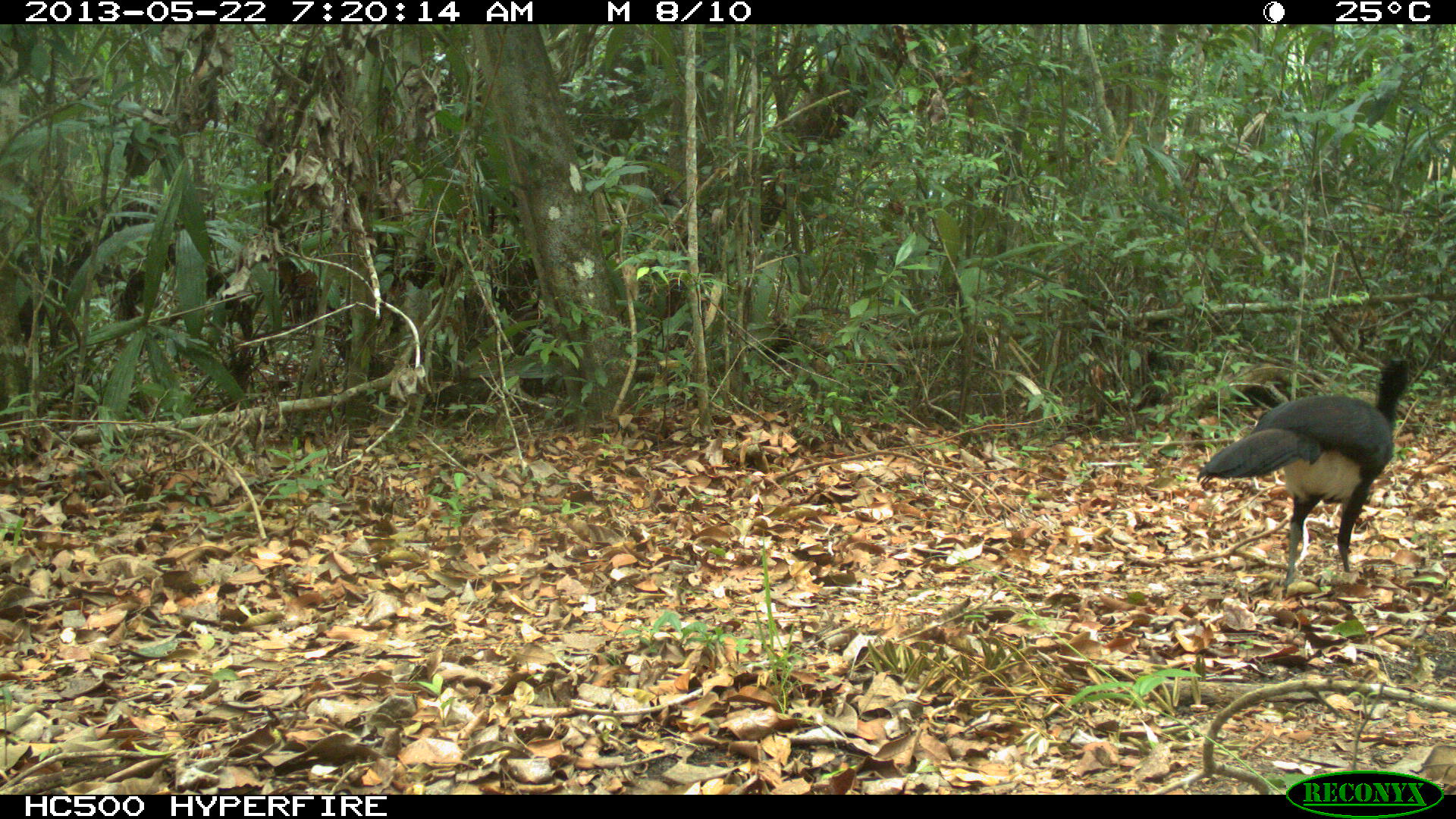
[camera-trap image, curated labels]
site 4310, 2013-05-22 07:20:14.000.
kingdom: Animalia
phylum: Chordata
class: Aves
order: Galliformes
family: Cracidae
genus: Crax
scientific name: Crax rubra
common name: great curassow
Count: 1.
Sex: male.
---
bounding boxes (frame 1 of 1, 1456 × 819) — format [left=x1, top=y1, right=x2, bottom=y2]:
crax rubra: [left=1195, top=353, right=1412, bottom=591]